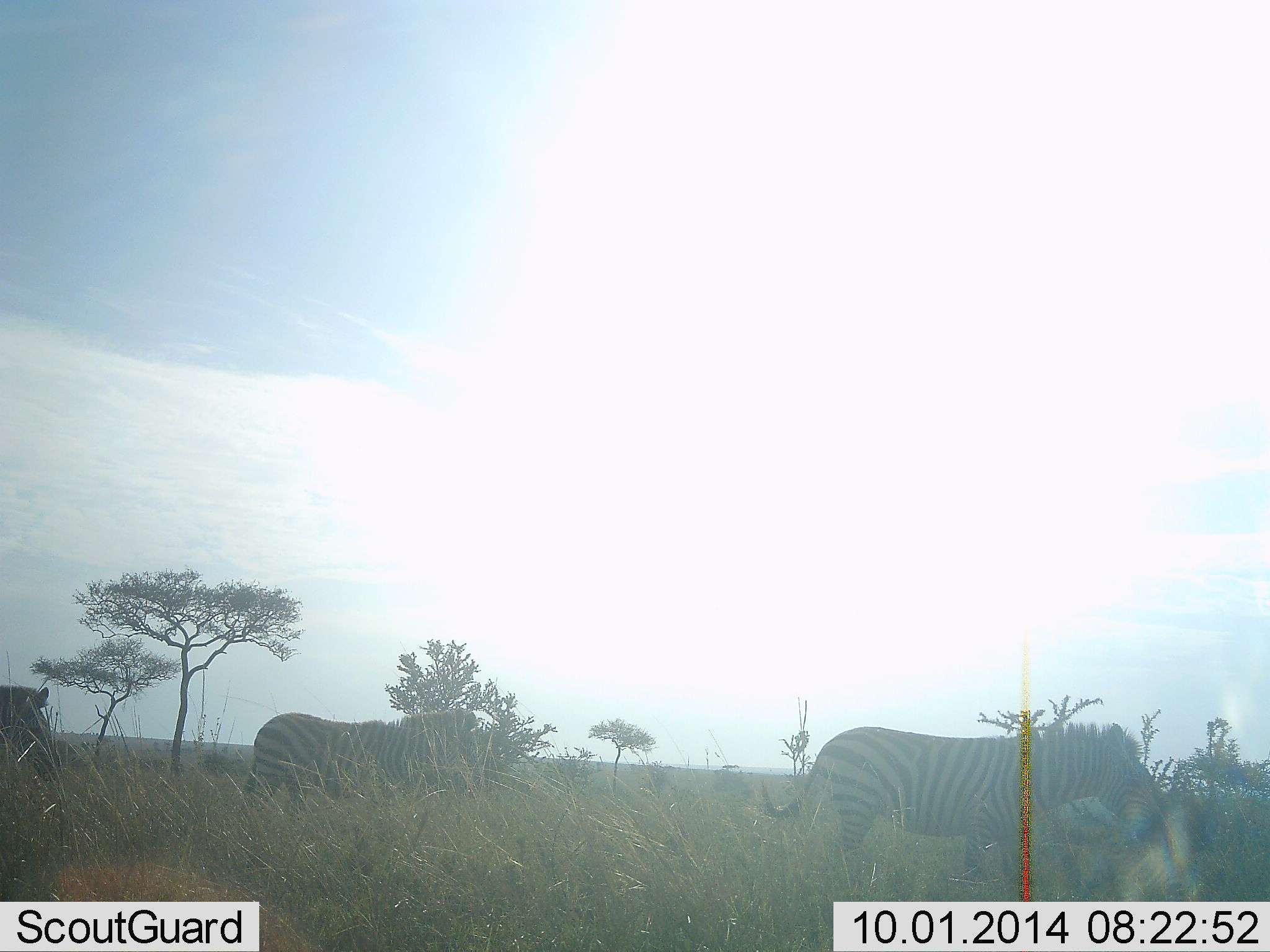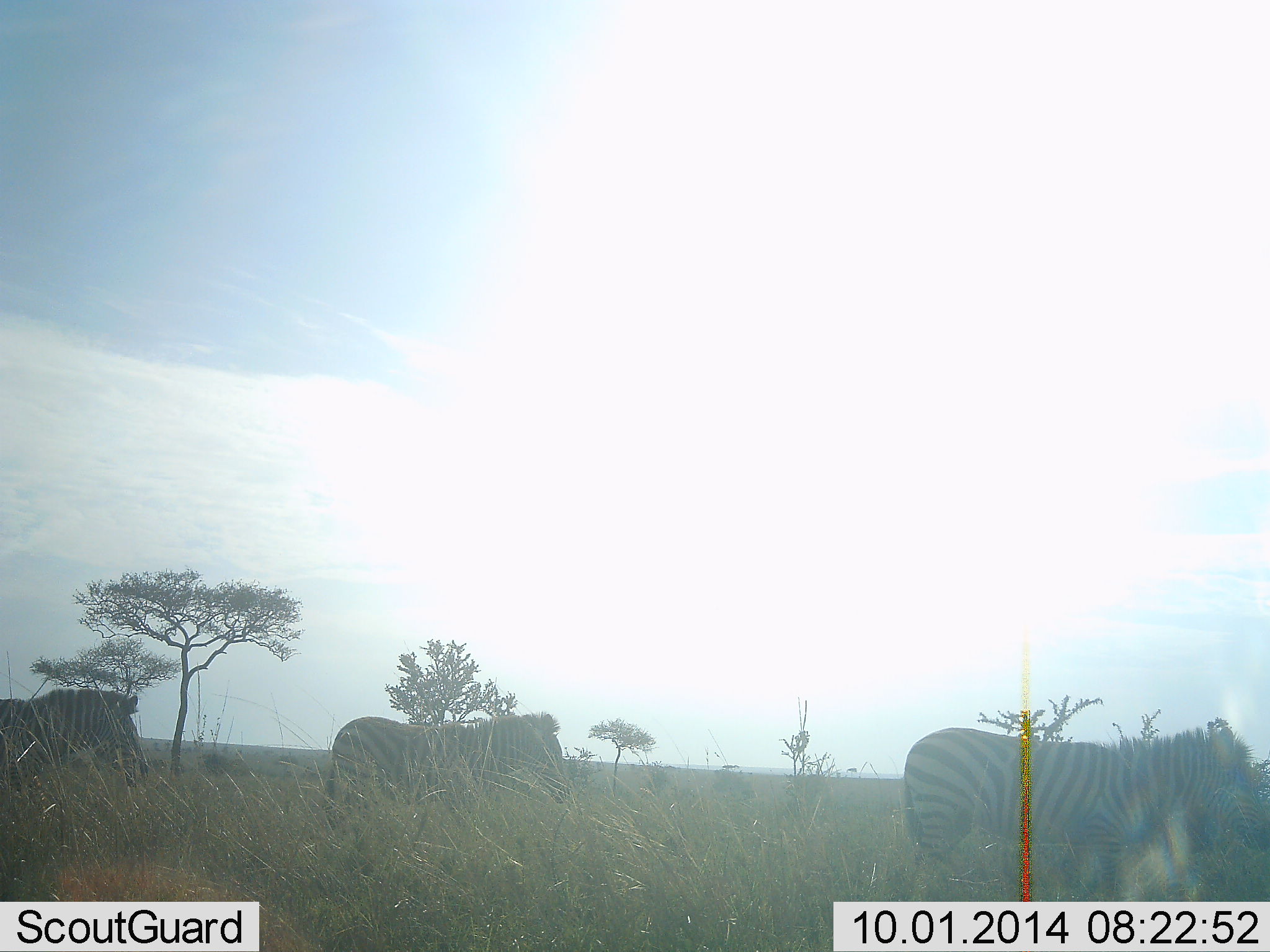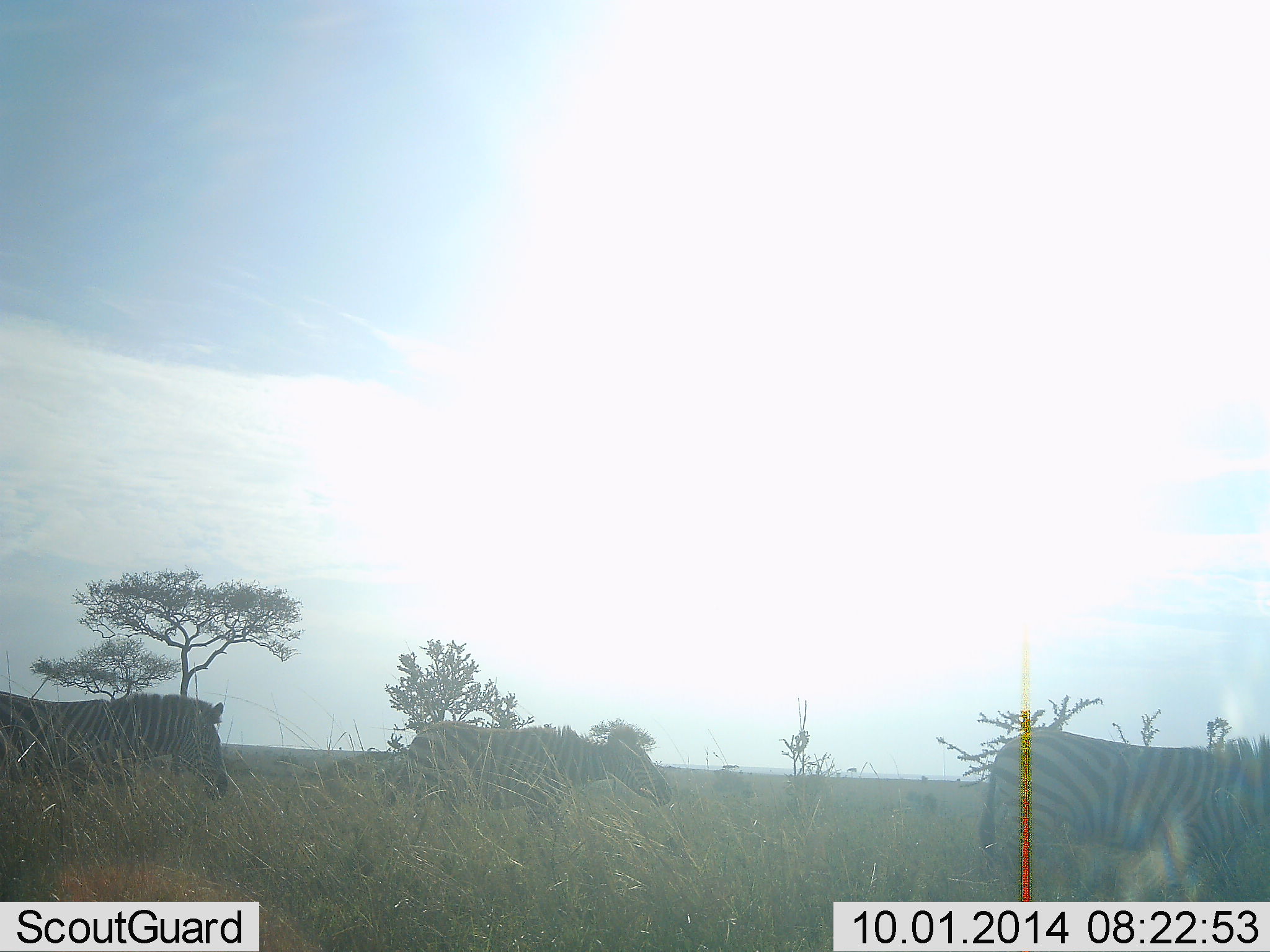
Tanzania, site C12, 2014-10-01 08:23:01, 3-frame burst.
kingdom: Animalia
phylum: Chordata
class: Mammalia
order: Perissodactyla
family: Equidae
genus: Equus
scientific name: Equus quagga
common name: plains zebra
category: zebra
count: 3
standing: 0%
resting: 0%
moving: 100%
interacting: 0%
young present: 10%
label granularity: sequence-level